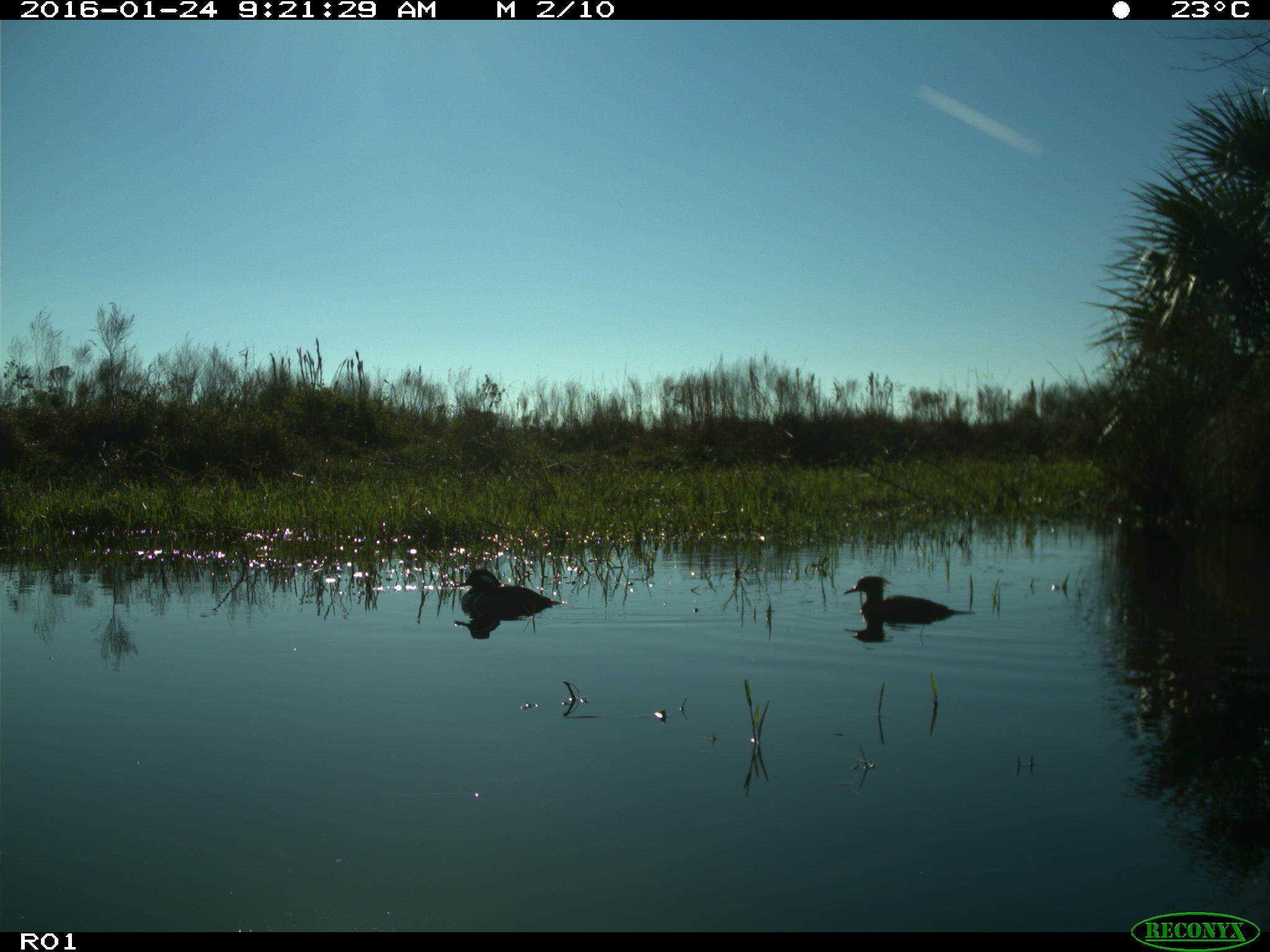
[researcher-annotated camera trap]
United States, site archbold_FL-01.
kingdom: Animalia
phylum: Chordata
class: Aves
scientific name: Aves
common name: birds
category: unidentified bird